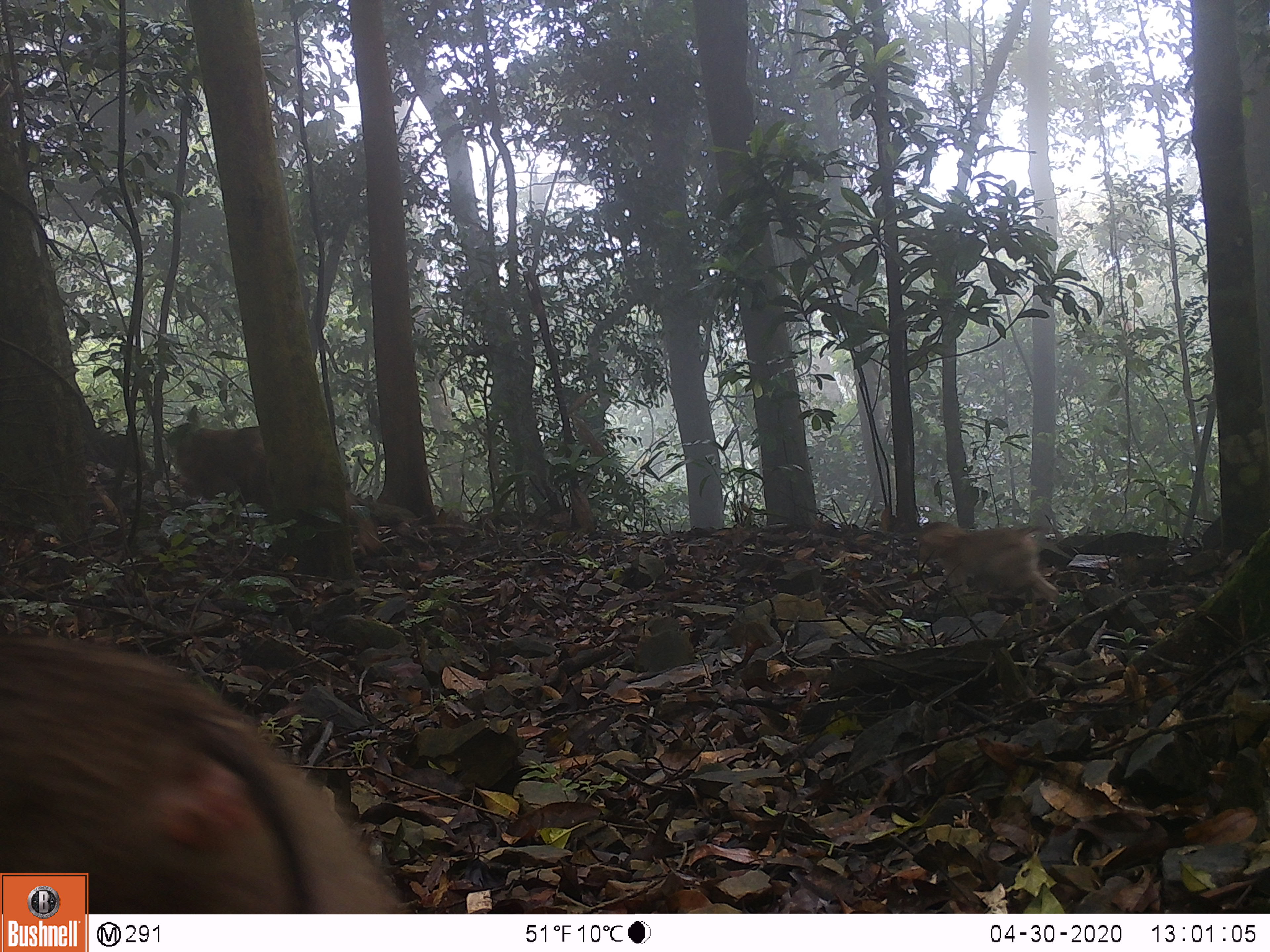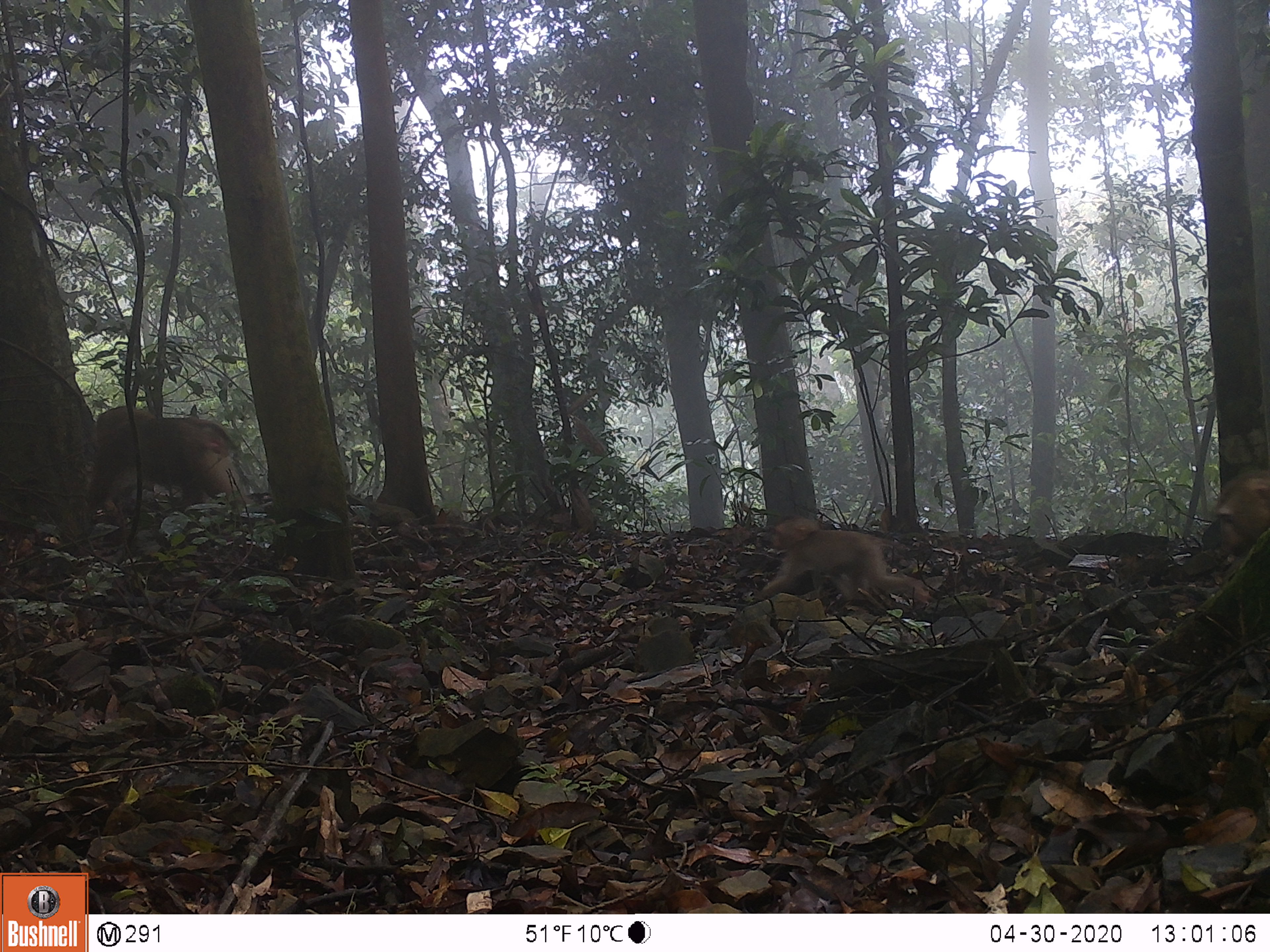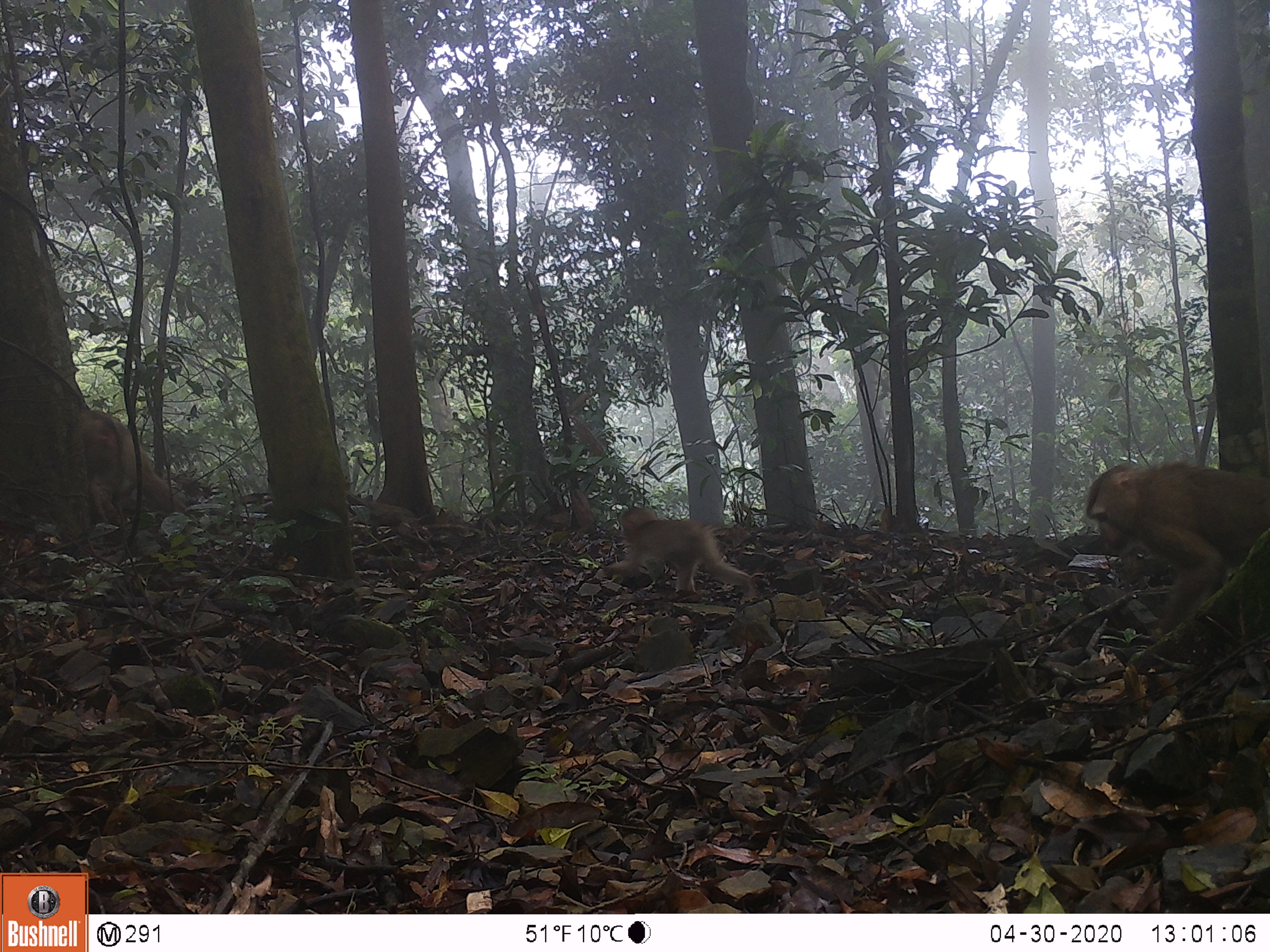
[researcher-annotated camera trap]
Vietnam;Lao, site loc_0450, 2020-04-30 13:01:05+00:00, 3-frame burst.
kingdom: Animalia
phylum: Chordata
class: Mammalia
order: Primates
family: Cercopithecidae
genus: Macaca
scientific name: Macaca nemestrina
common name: pig-tailed macaque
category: pig tailed macaque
Pig tailed macaque (pig-tailed macaque) (Macaca nemestrina). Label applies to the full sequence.